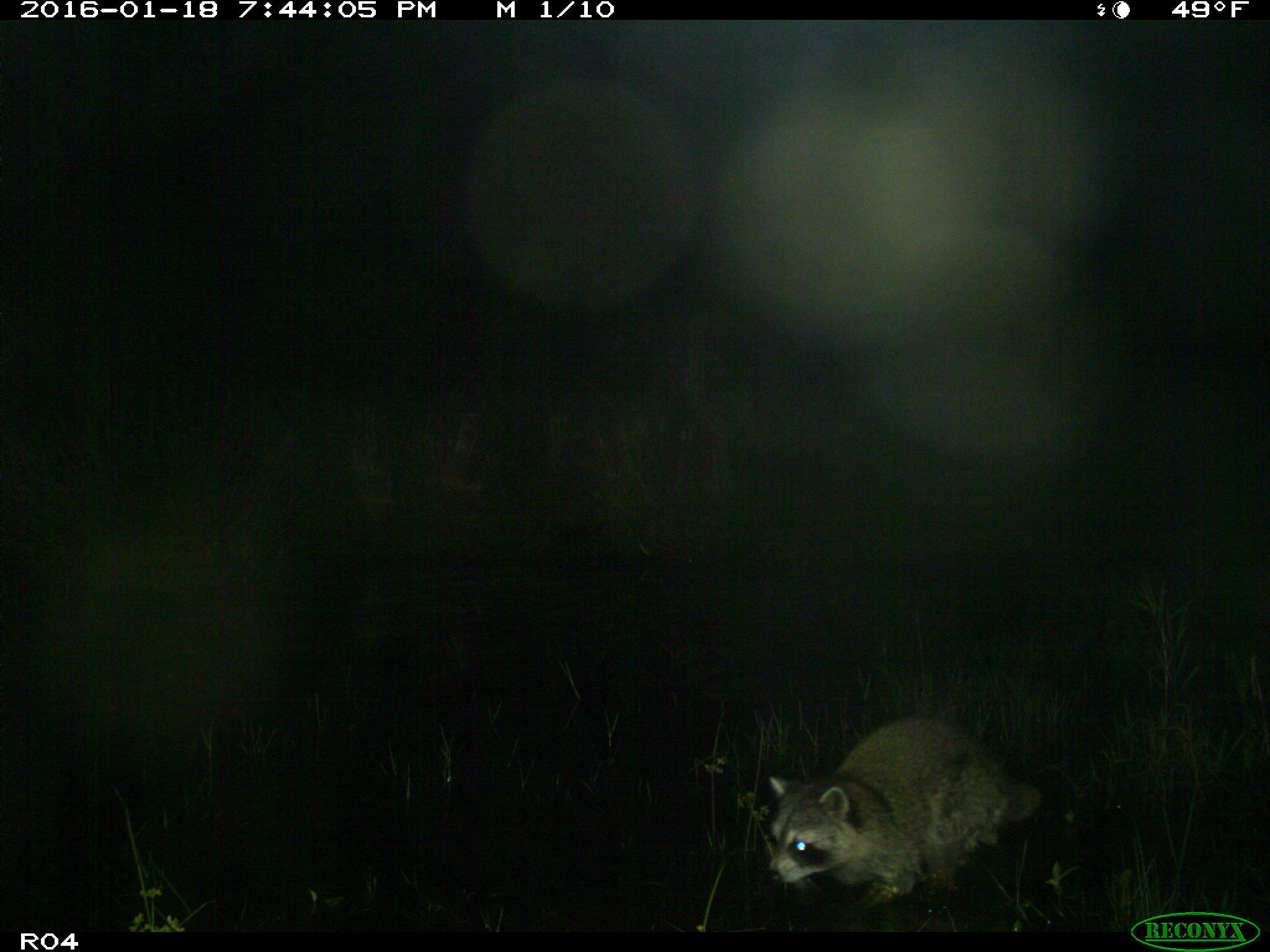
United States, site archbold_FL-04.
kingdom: Animalia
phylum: Chordata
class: Mammalia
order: Carnivora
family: Procyonidae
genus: Procyon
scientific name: Procyon lotor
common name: common raccoon